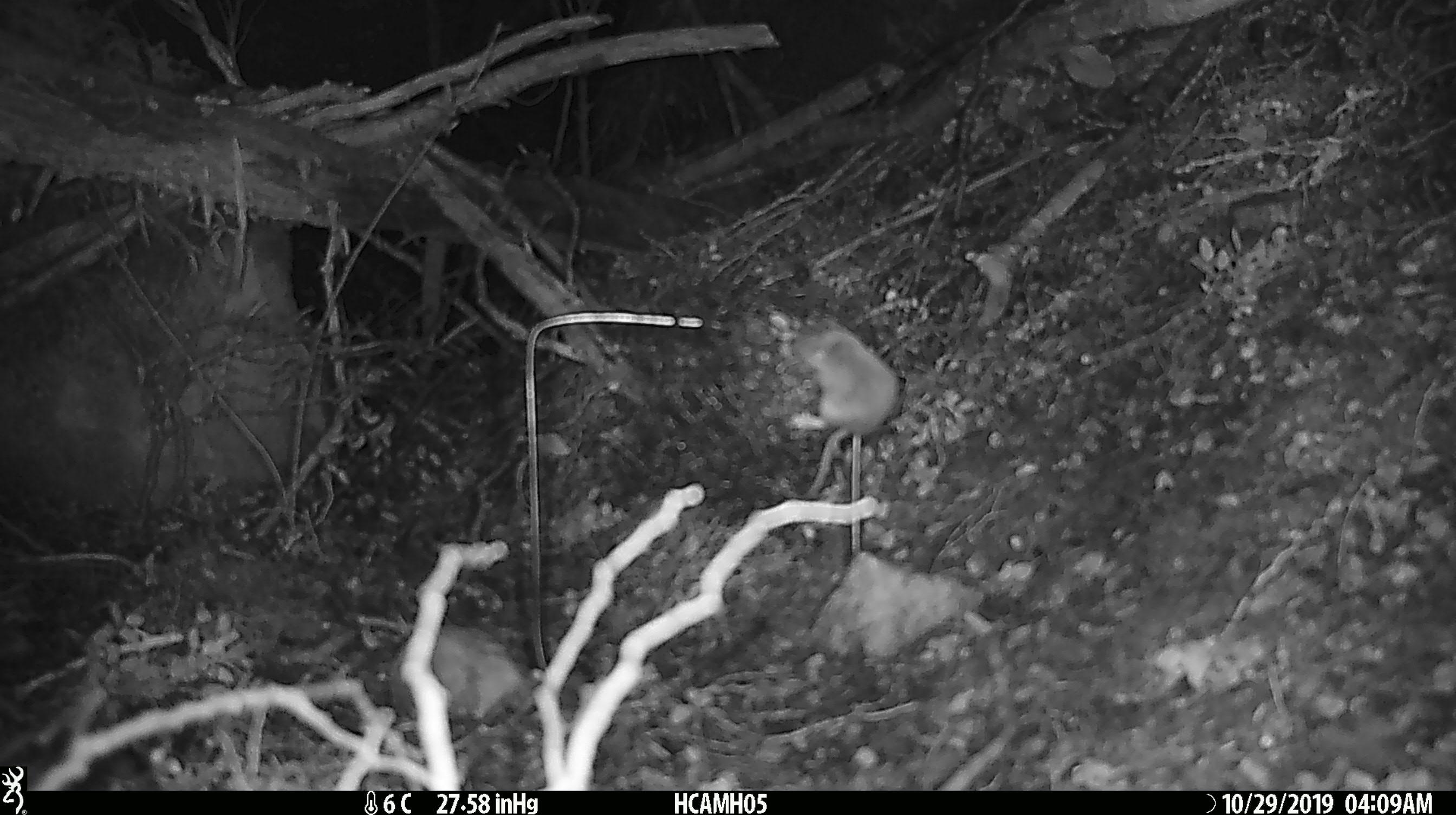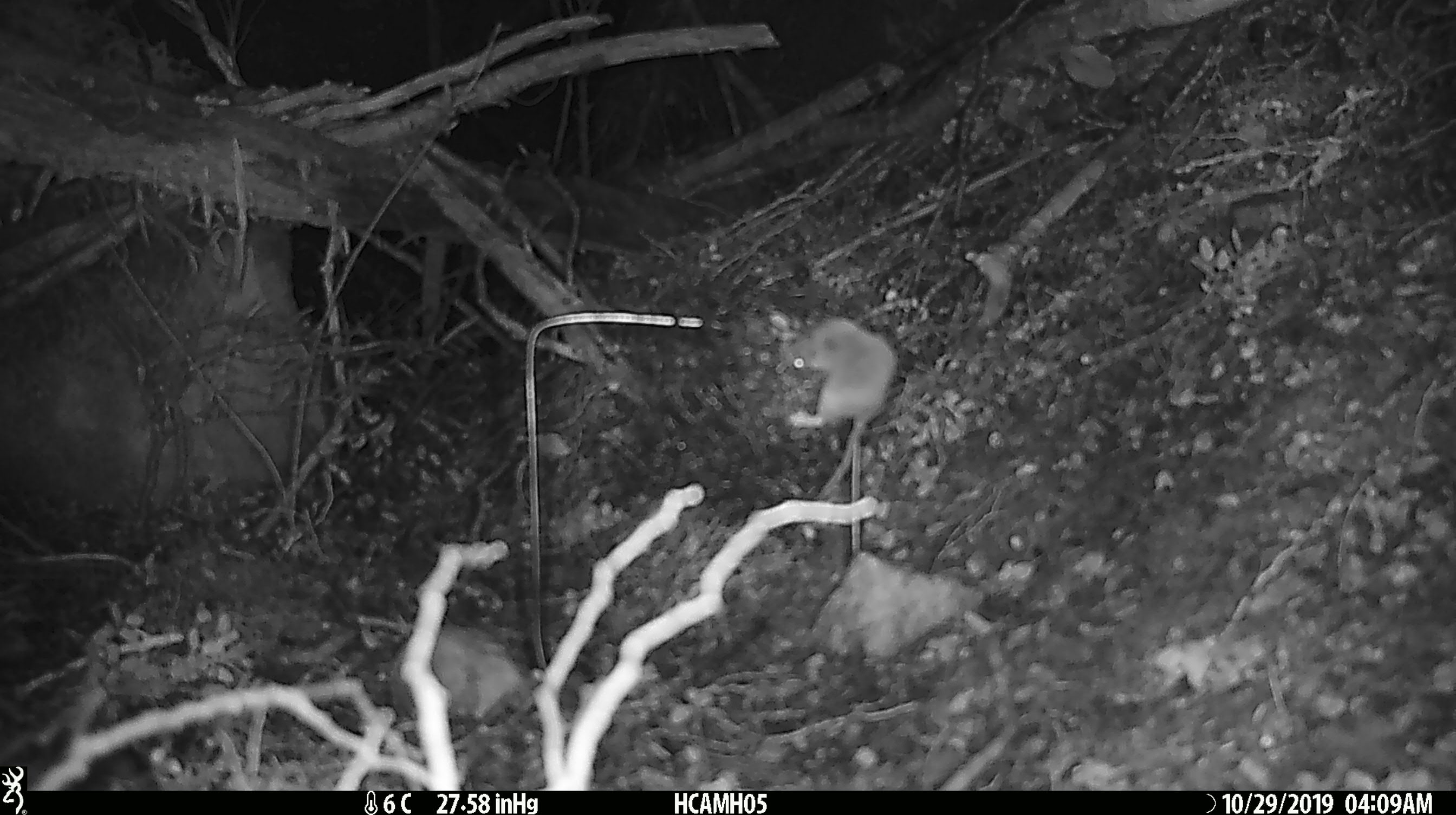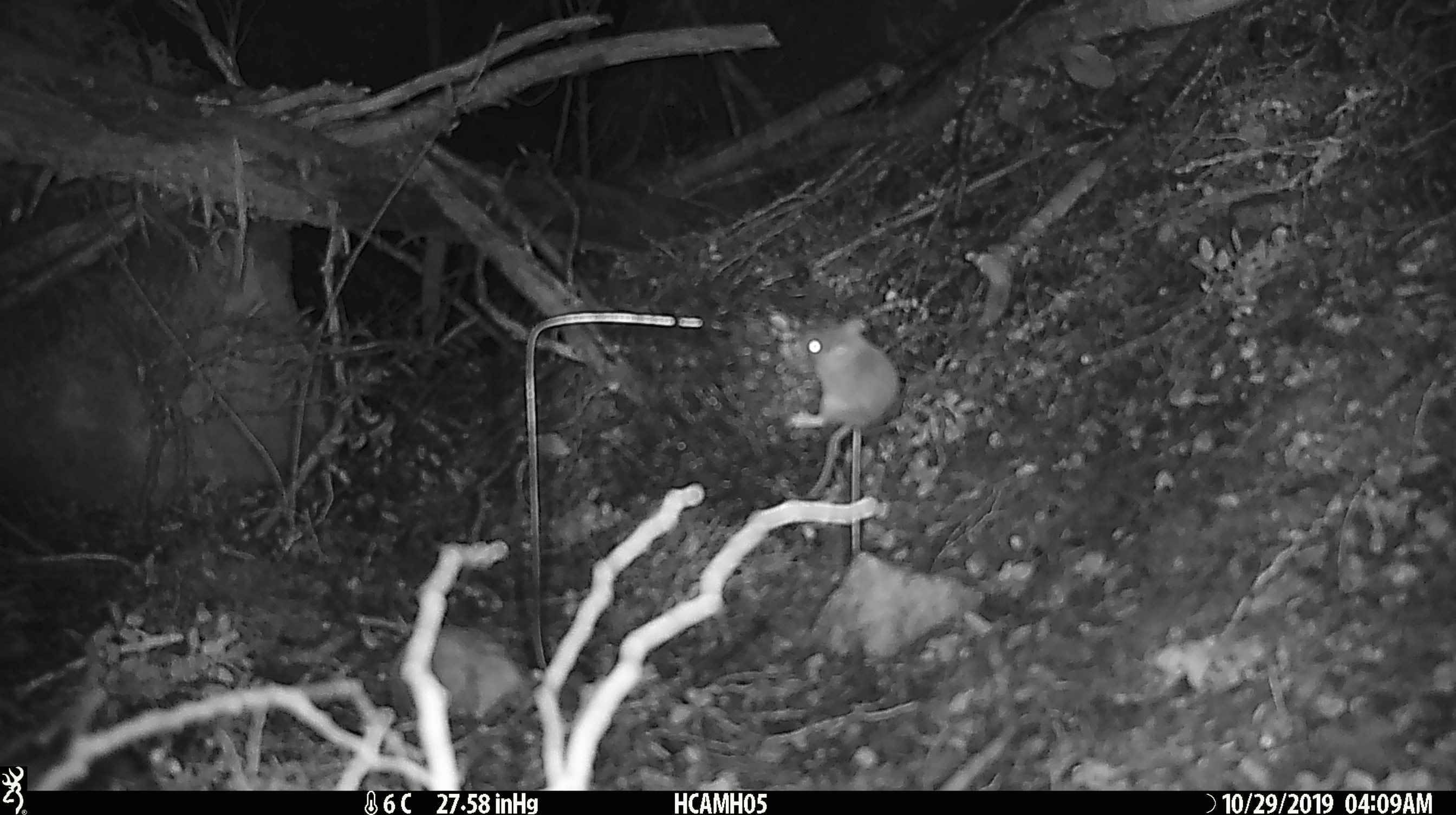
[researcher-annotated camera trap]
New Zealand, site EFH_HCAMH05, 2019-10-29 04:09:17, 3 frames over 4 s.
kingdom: Animalia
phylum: Chordata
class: Mammalia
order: Rodentia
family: Muridae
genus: Mus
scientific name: Mus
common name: mouse